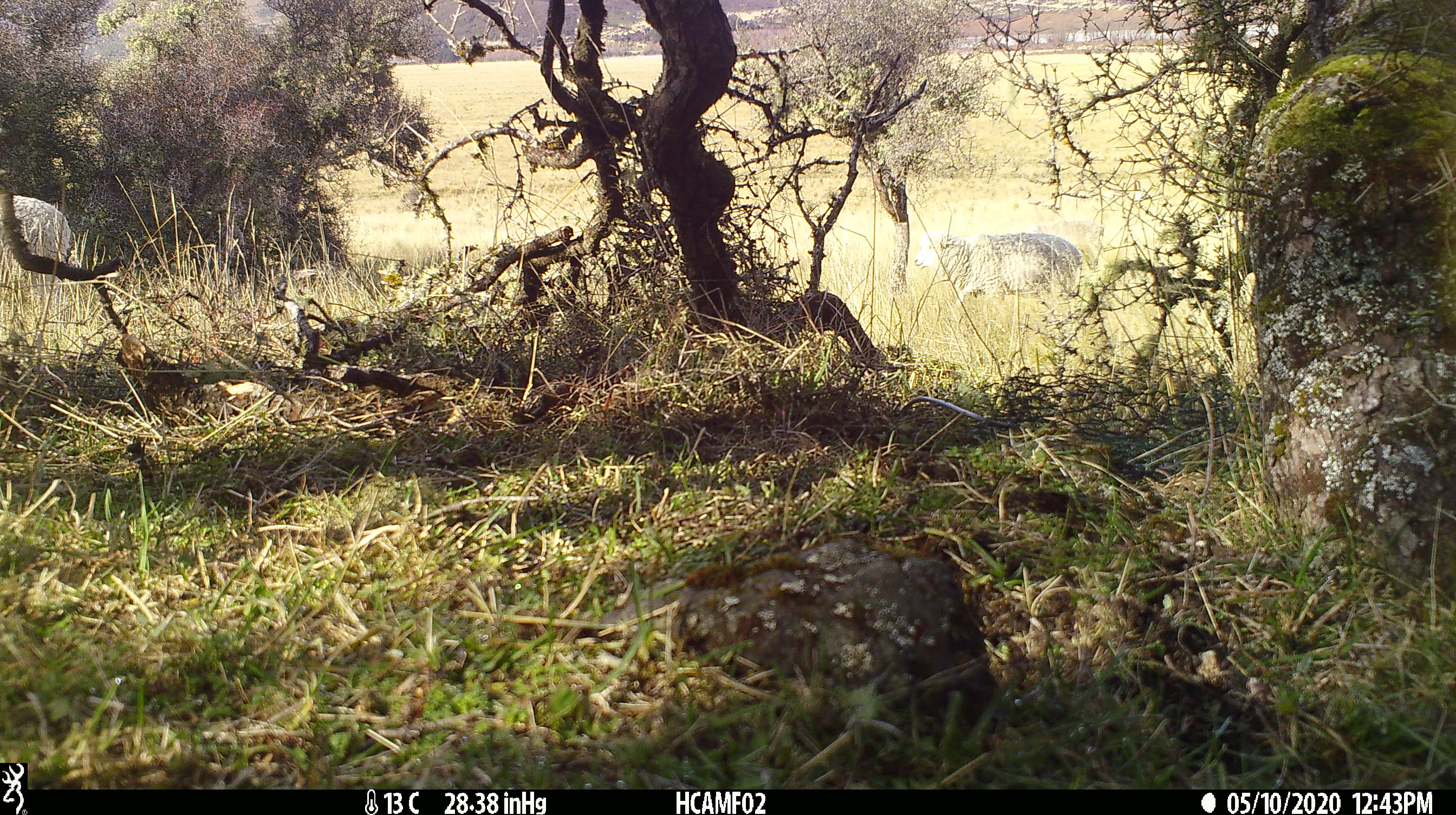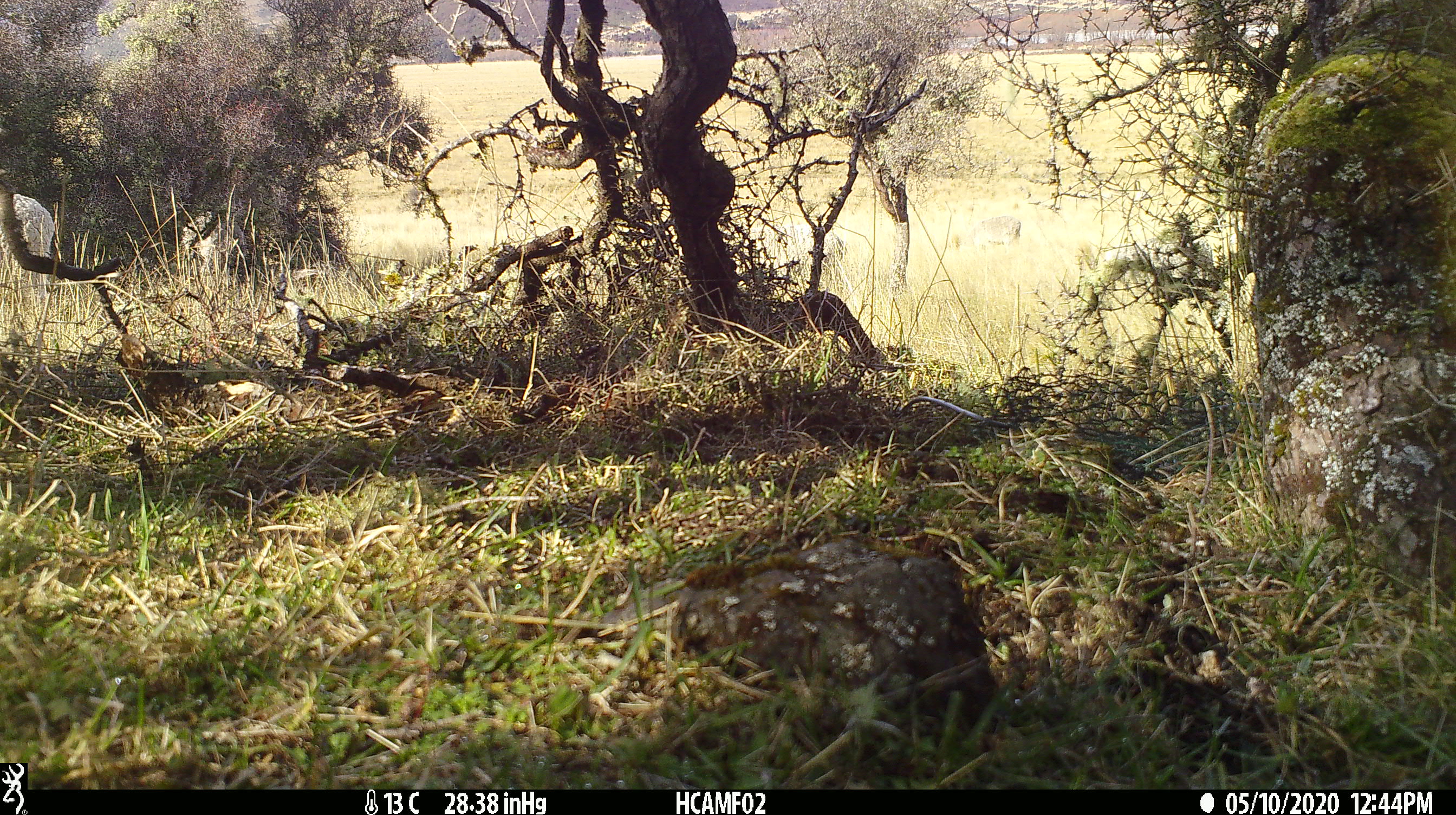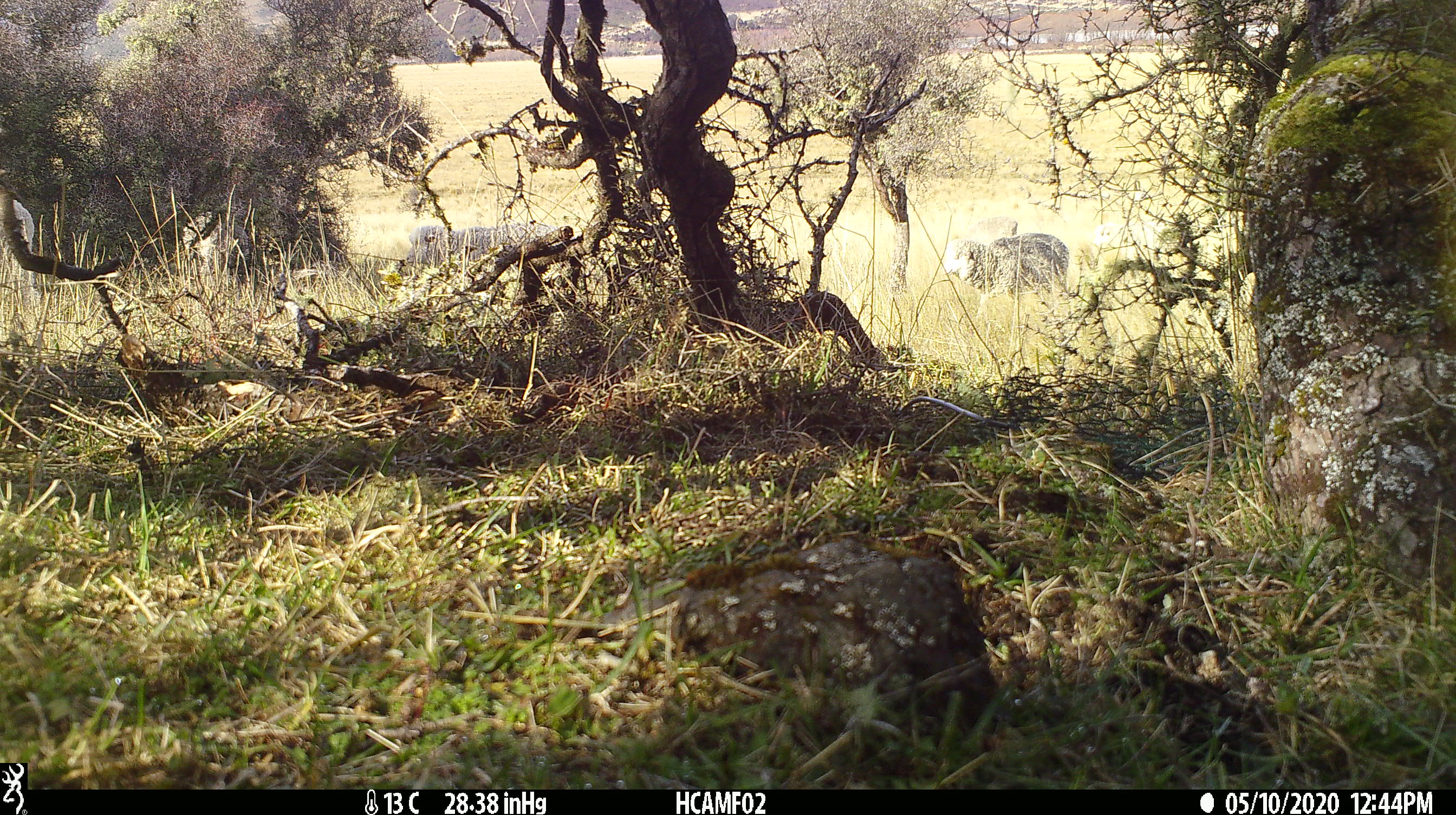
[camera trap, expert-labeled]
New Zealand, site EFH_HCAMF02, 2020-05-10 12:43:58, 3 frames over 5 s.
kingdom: Animalia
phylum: Chordata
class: Mammalia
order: Artiodactyla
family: Bovidae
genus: Ovis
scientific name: Ovis aries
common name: domestic sheep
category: sheep